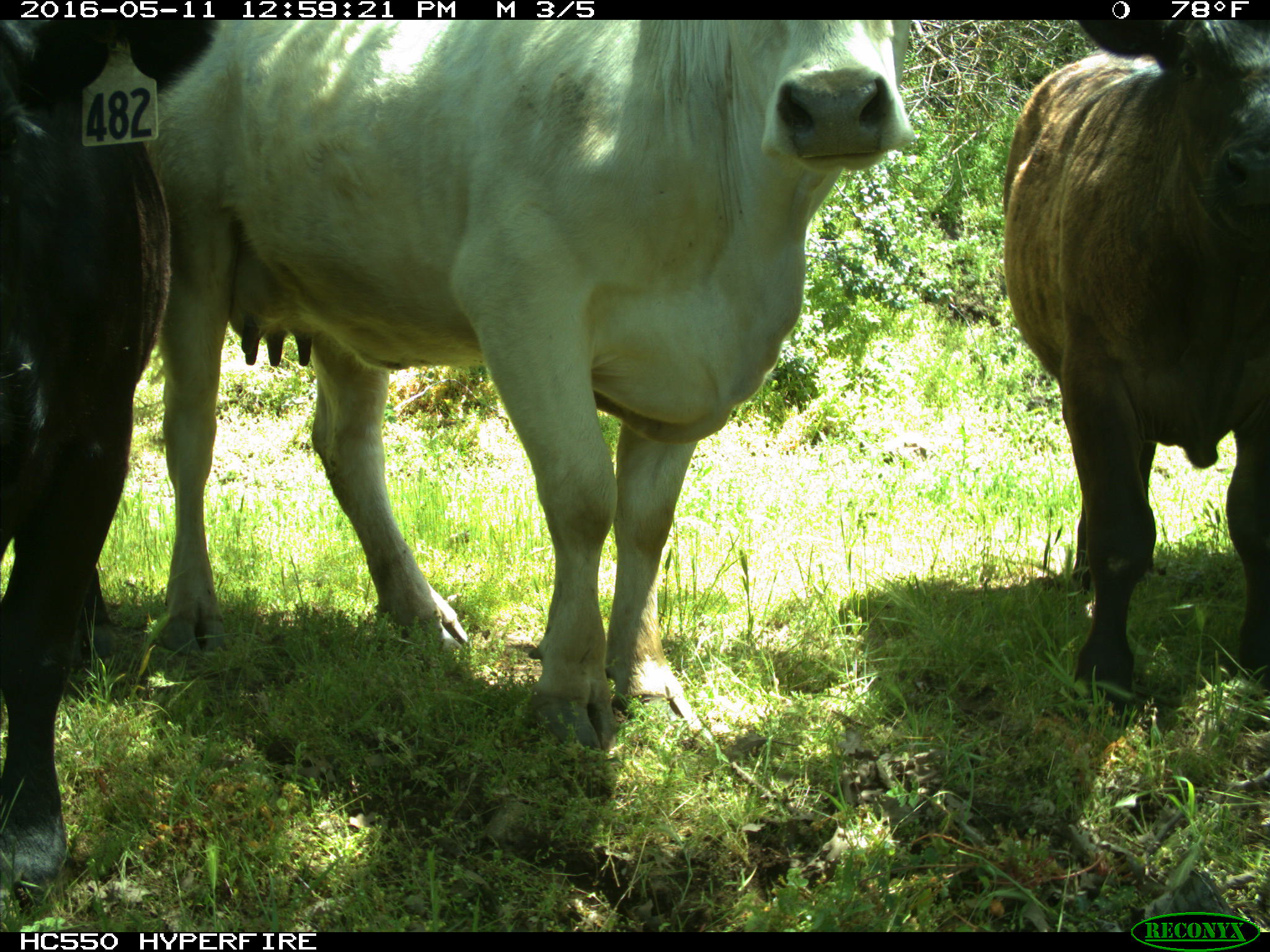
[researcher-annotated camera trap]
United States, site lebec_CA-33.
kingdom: Animalia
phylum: Chordata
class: Mammalia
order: Artiodactyla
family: Bovidae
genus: Bos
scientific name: Bos taurus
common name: domestic cow